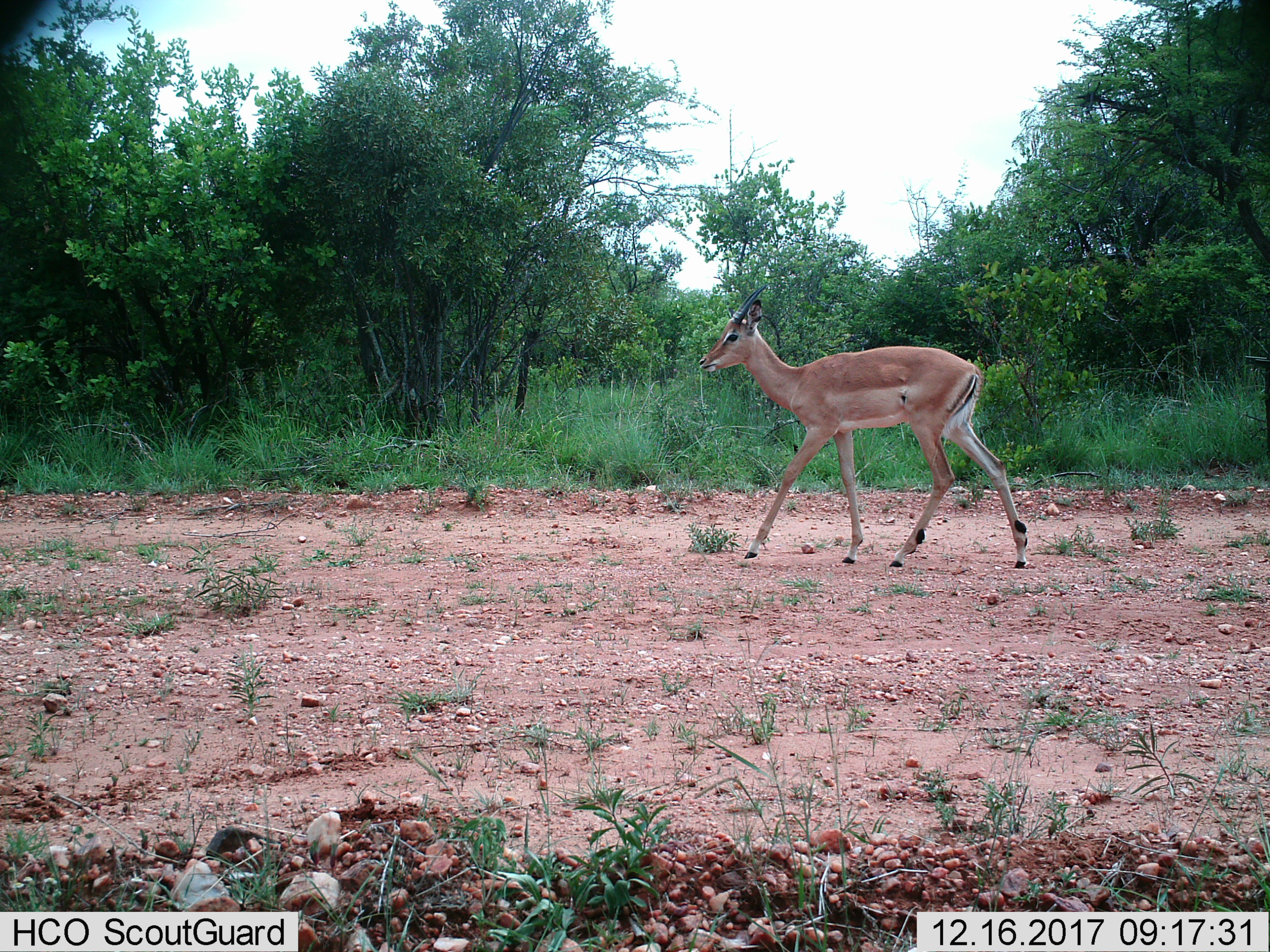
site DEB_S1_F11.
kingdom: Animalia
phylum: Chordata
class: Mammalia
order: Artiodactyla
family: Bovidae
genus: Aepyceros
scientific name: Aepyceros melampus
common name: impala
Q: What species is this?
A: Impala (Aepyceros melampus).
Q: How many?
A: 1.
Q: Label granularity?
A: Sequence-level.